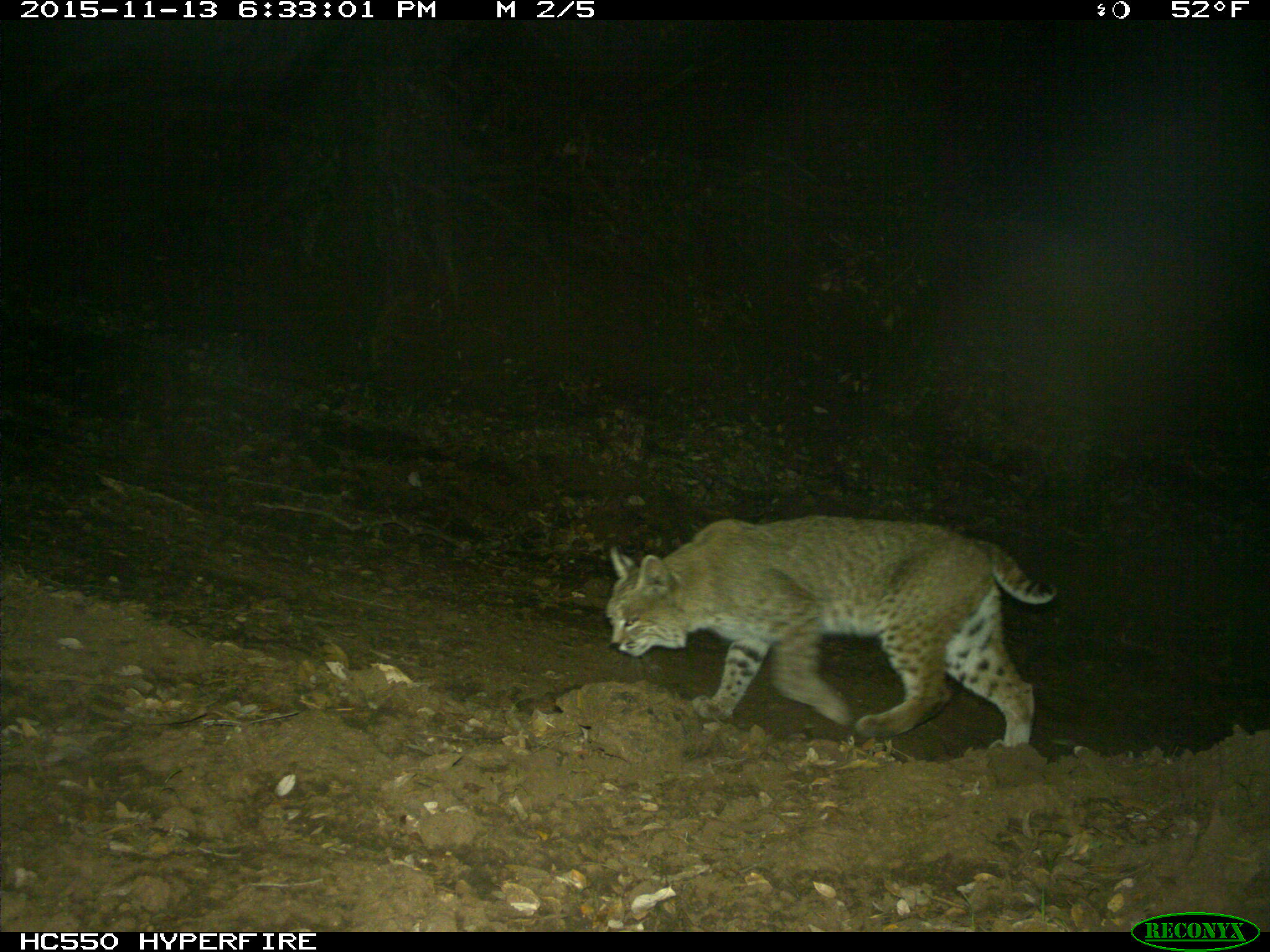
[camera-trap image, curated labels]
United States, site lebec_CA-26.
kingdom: Animalia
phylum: Chordata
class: Mammalia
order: Carnivora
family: Felidae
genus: Lynx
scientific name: Lynx rufus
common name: bobcat